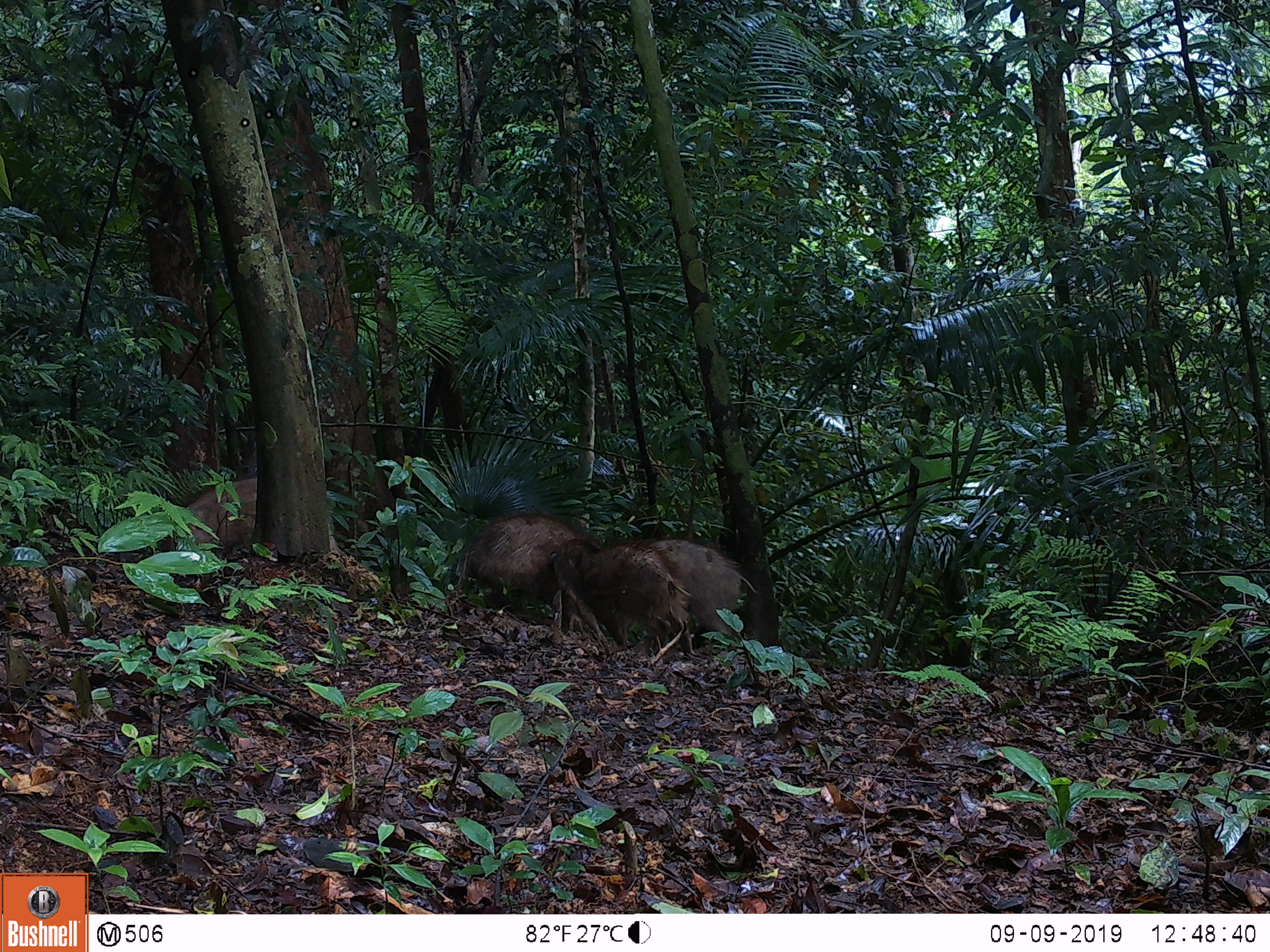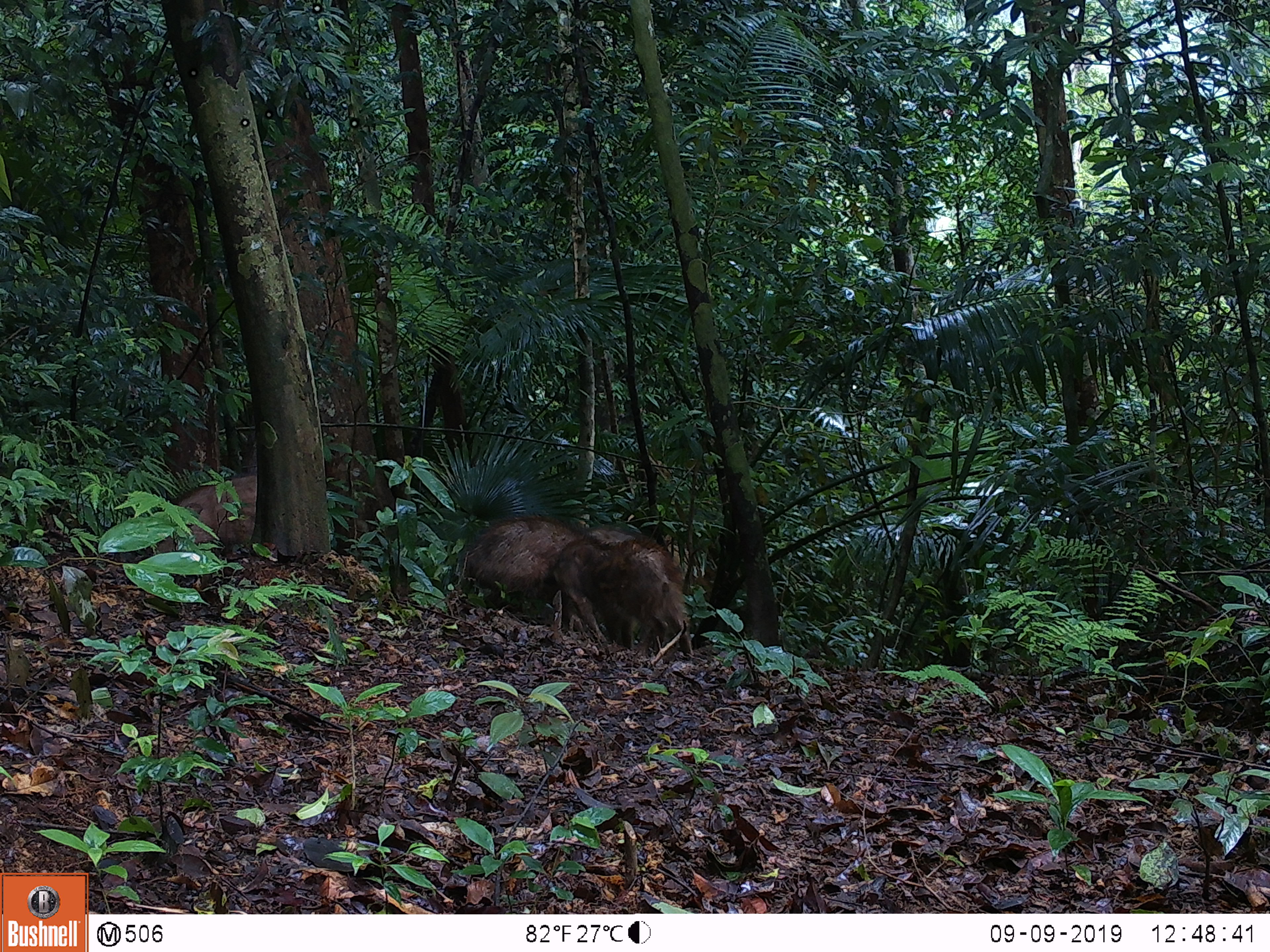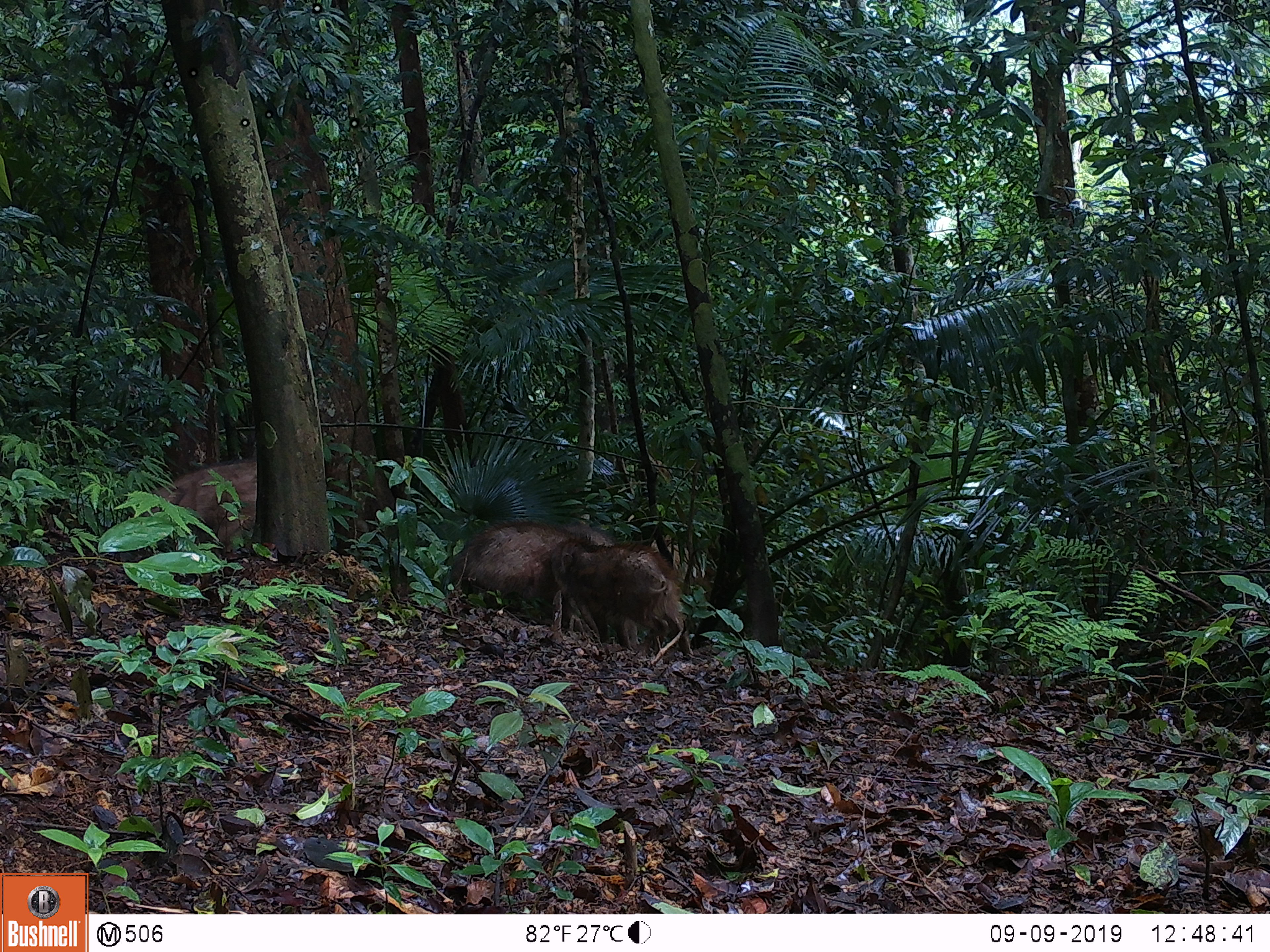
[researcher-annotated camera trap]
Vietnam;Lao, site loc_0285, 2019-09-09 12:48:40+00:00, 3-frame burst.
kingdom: Animalia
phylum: Chordata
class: Mammalia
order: Artiodactyla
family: Suidae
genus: Sus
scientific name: Sus scrofa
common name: eurasian wild pig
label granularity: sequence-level